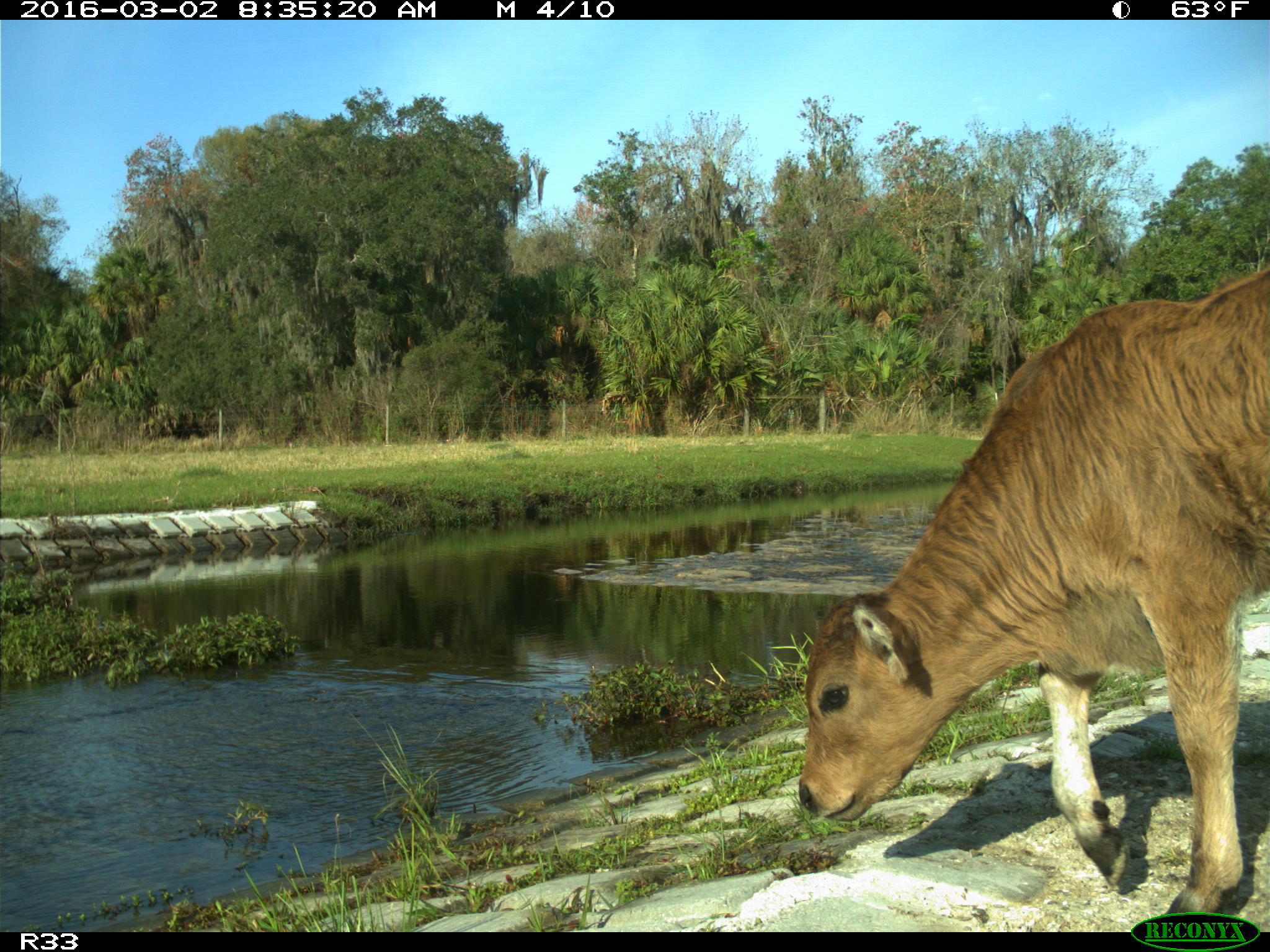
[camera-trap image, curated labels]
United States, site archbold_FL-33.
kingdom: Animalia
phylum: Chordata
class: Mammalia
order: Artiodactyla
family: Bovidae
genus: Bos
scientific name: Bos taurus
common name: domestic cow